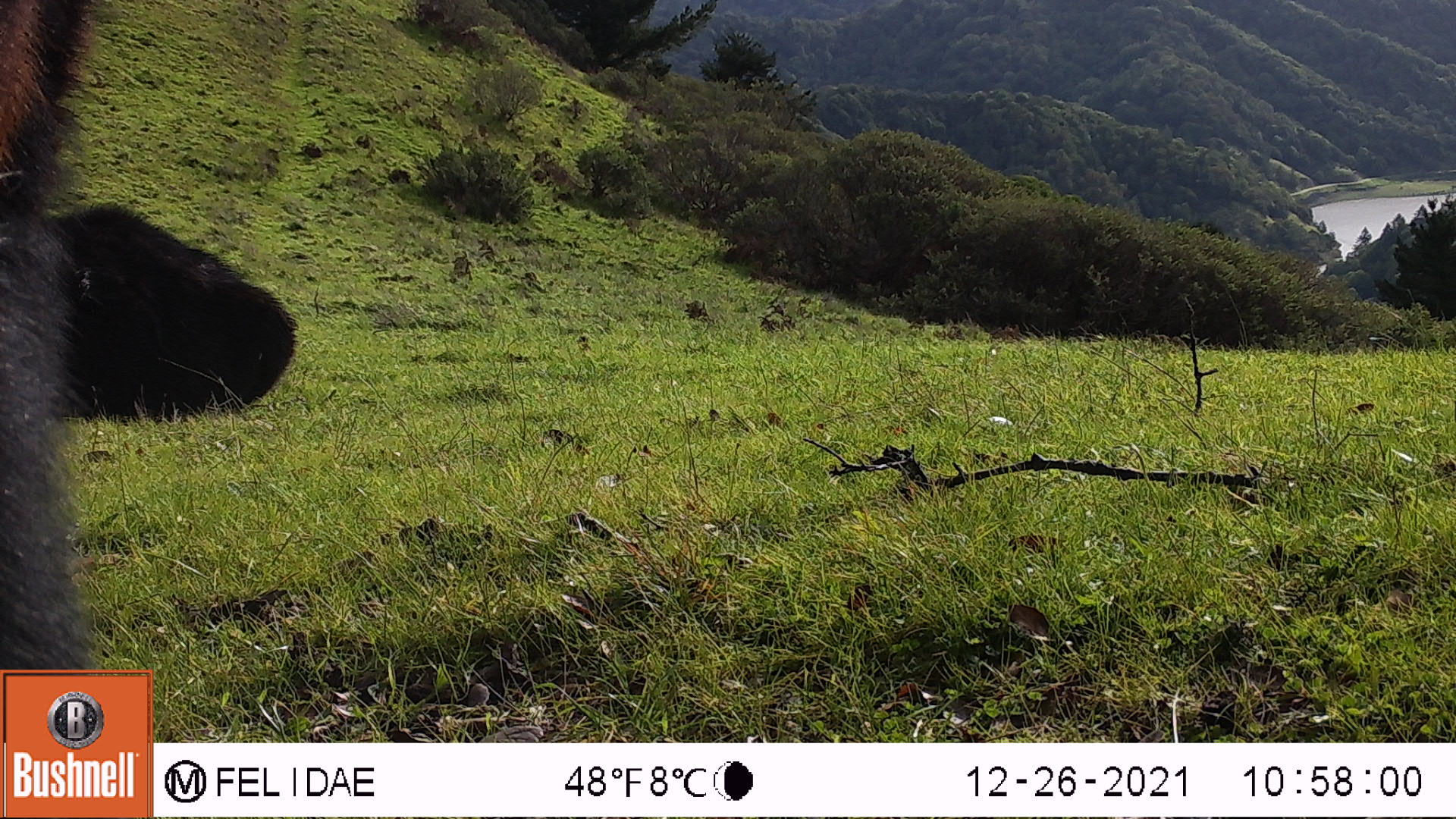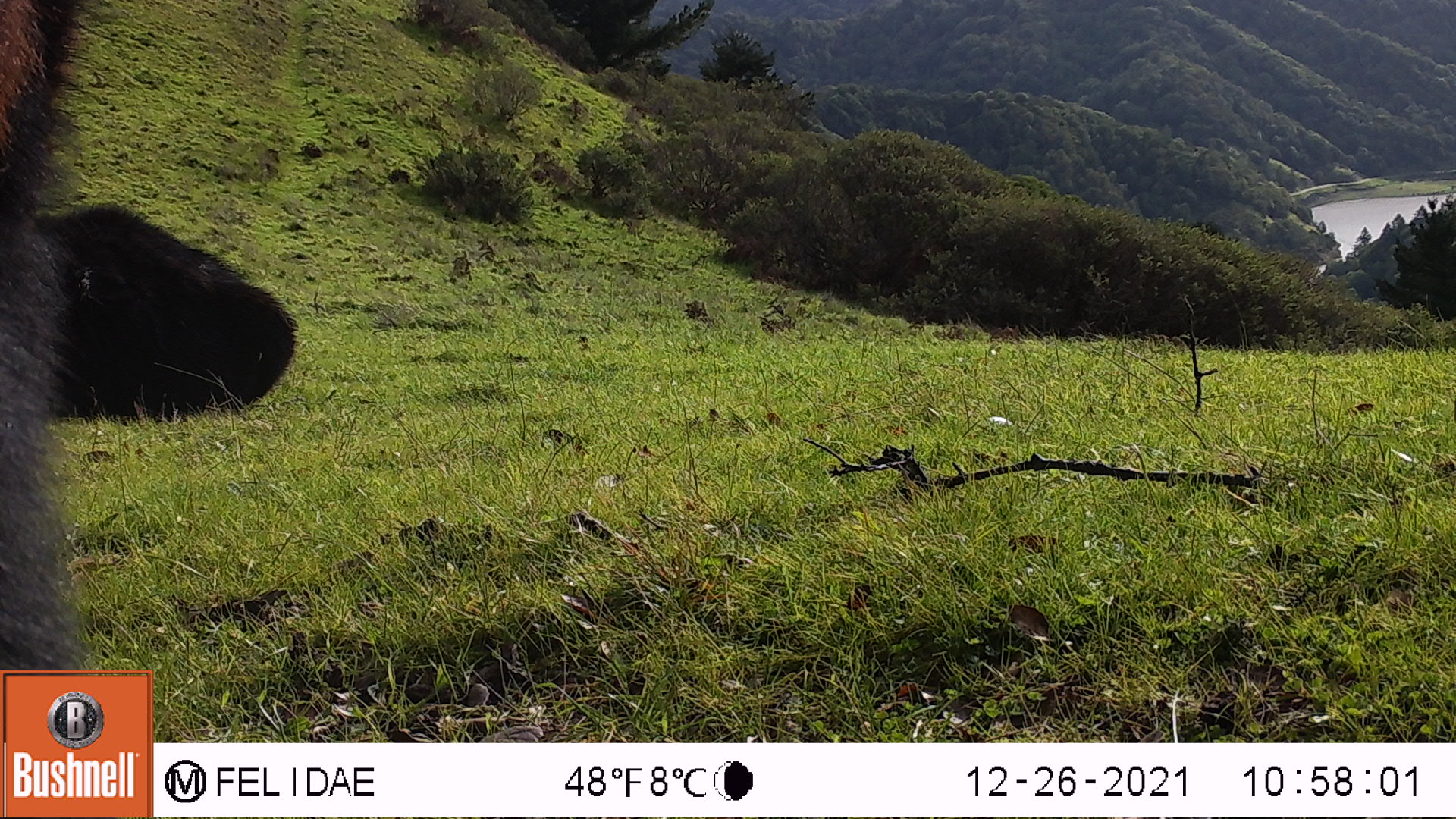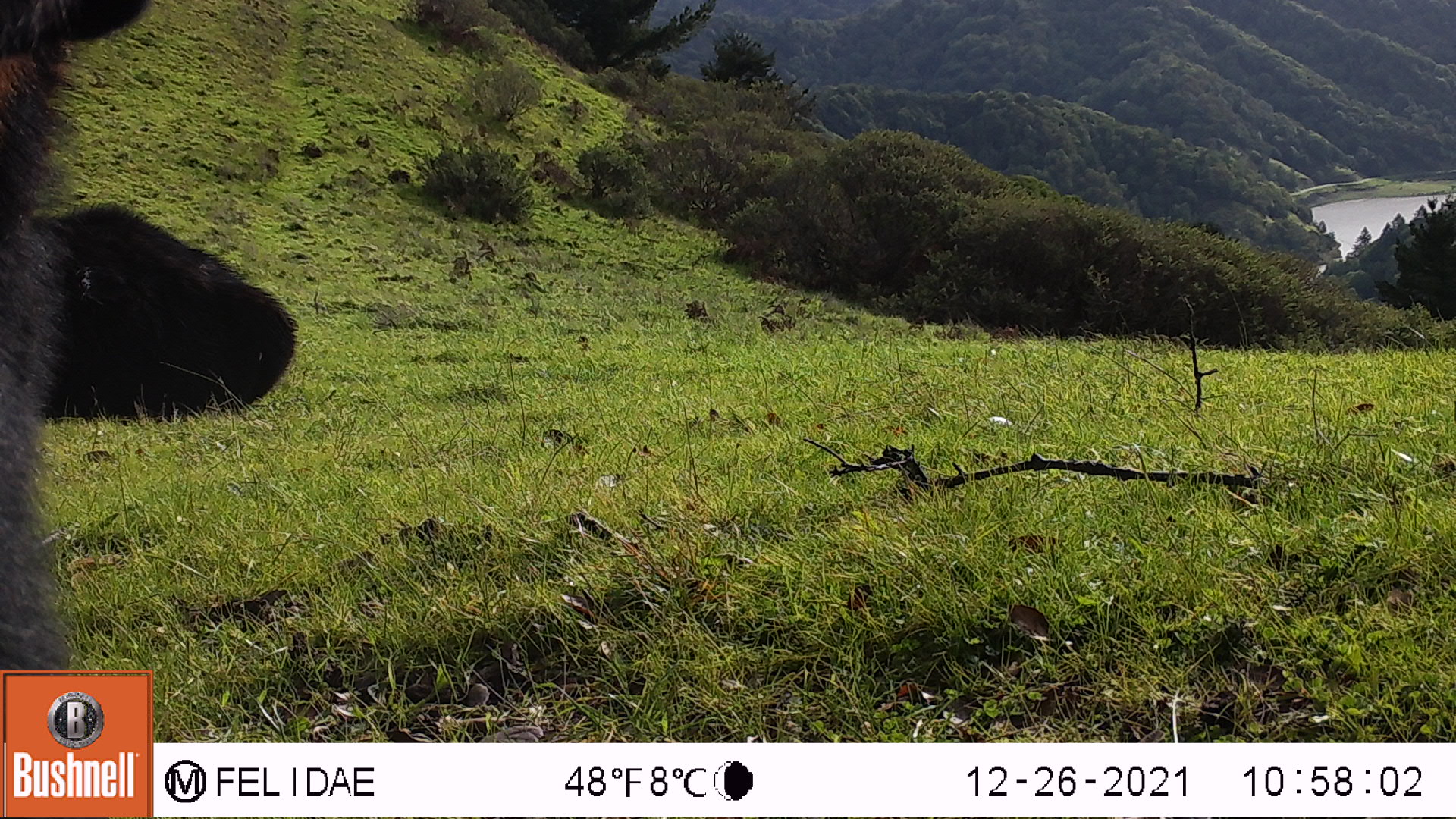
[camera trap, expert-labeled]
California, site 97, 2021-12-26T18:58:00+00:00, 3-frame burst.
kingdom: Animalia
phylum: Chordata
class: Mammalia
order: Artiodactyla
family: Bovidae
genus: Bos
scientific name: Bos taurus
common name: domestic cattle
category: cattle